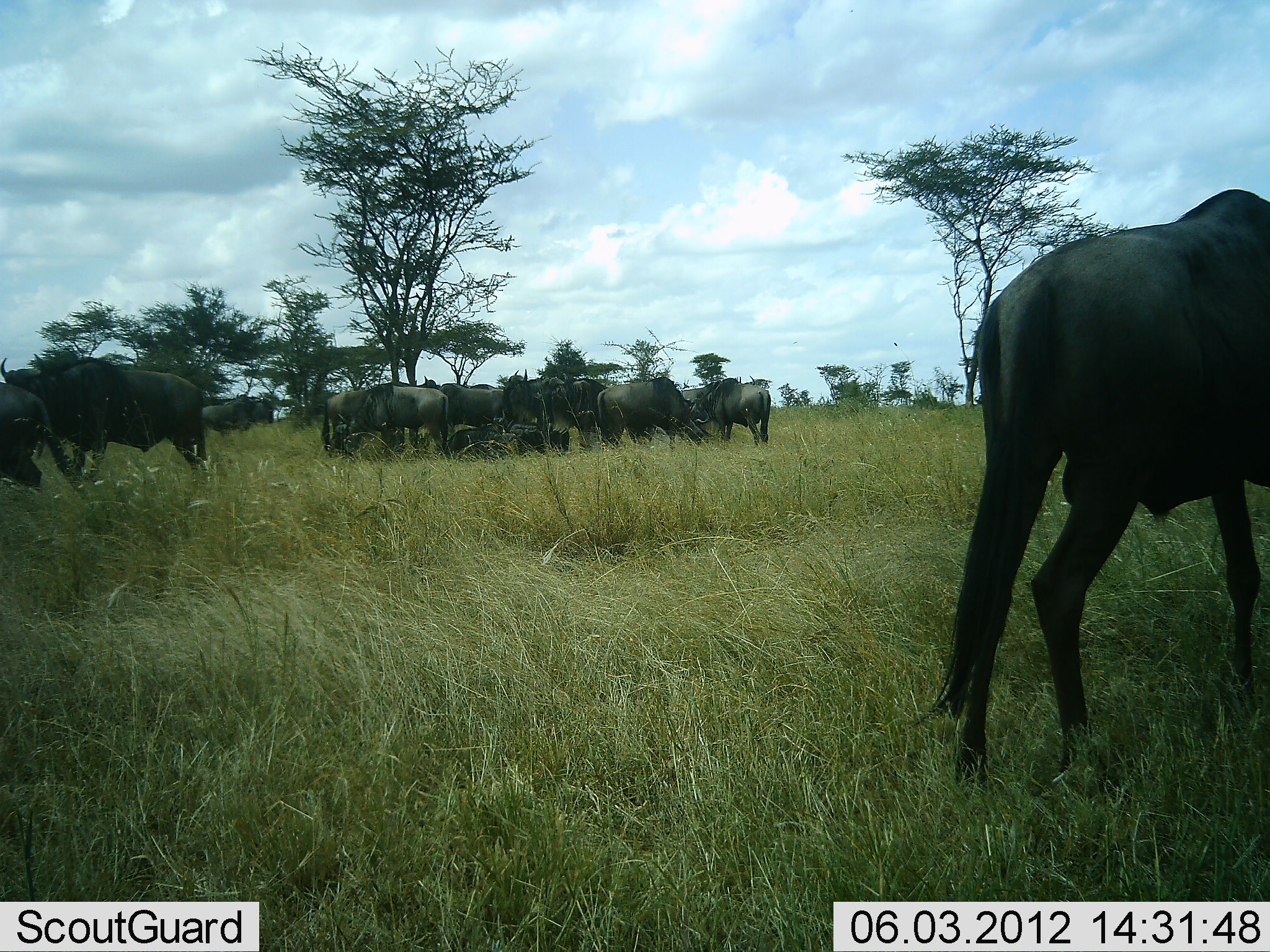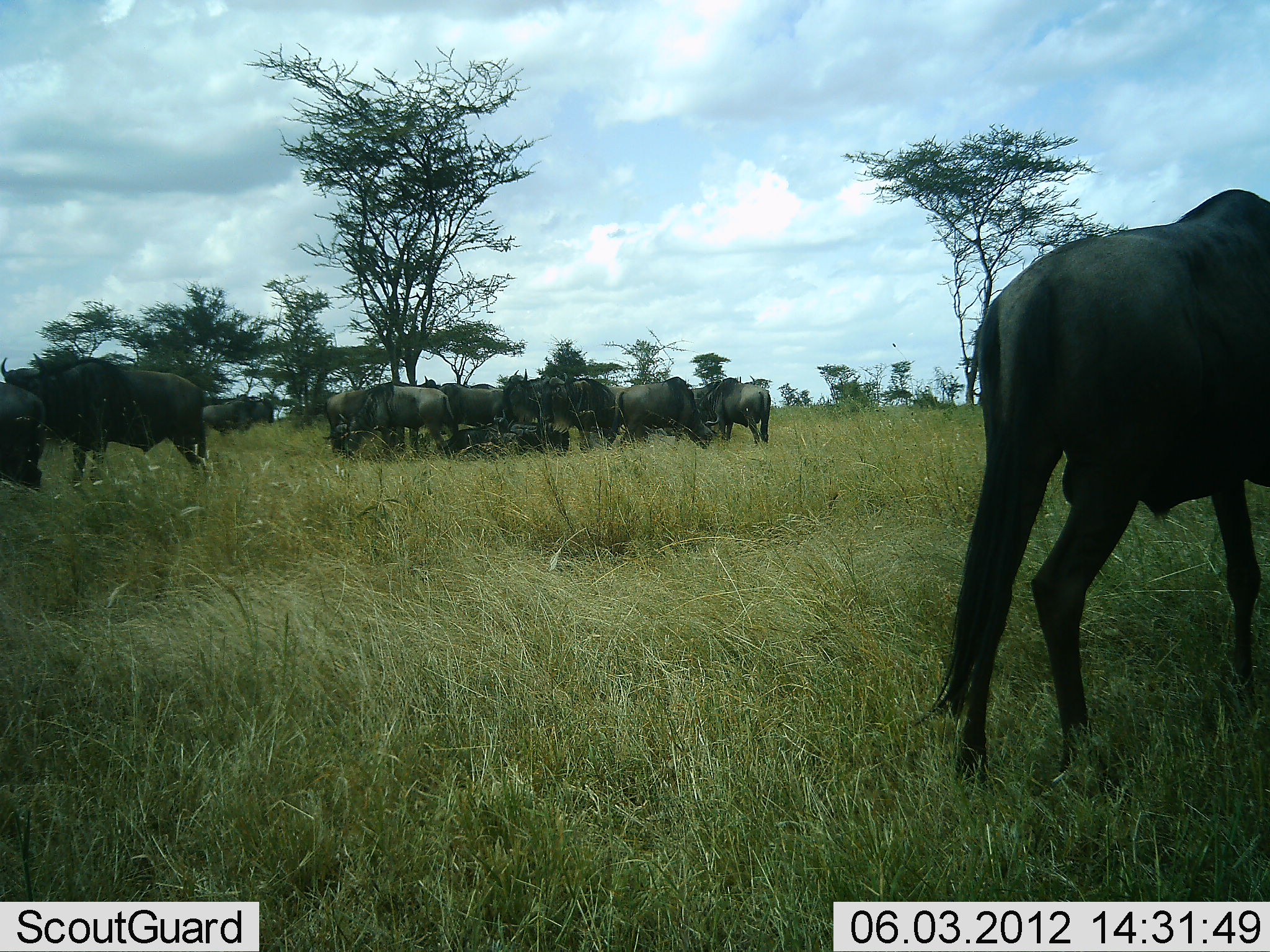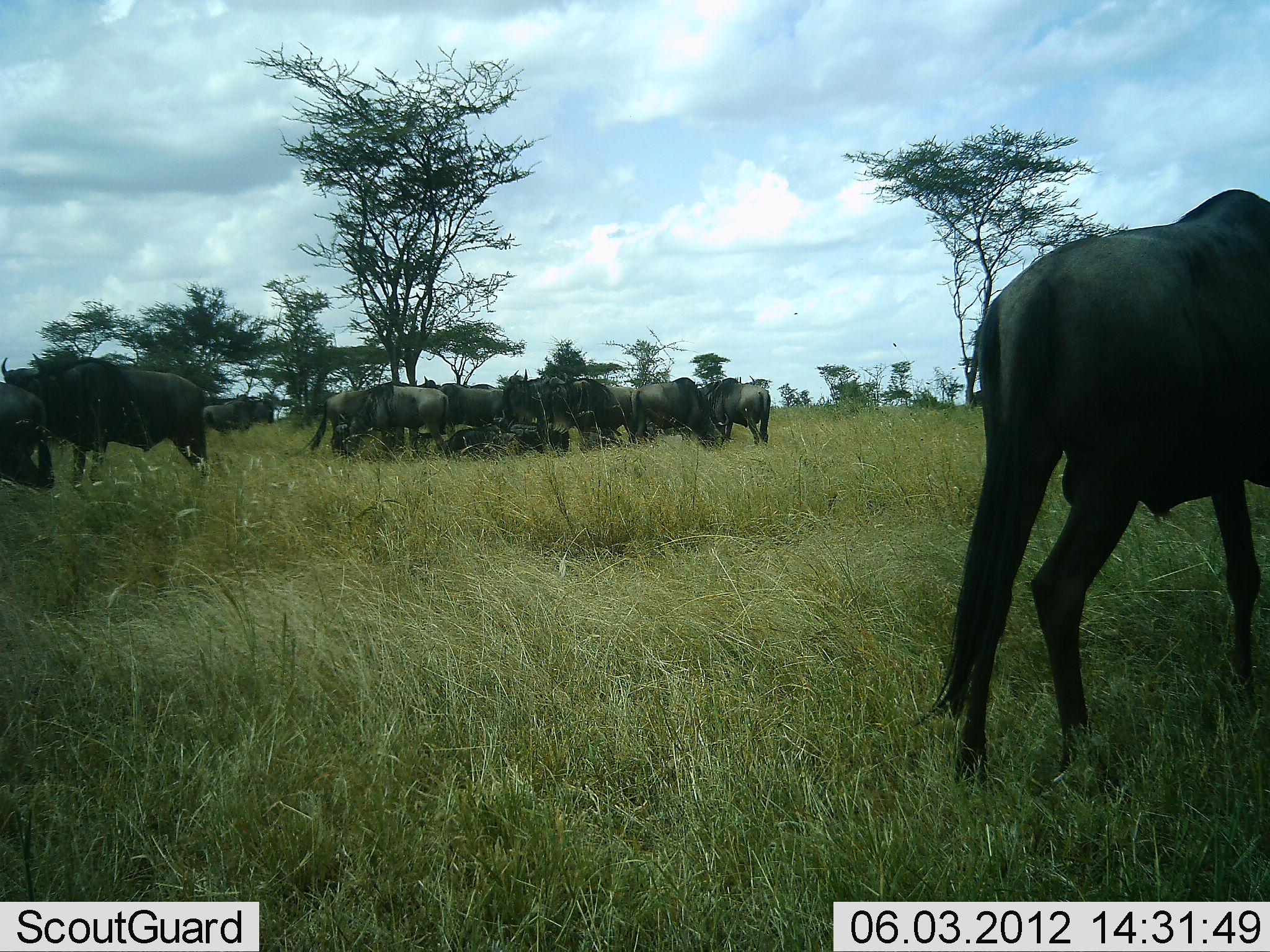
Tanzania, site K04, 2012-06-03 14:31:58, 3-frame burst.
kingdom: Animalia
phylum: Chordata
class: Mammalia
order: Artiodactyla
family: Bovidae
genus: Connochaetes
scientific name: Connochaetes taurinus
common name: blue wildebeest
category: wildebeest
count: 11-50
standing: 80%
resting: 50%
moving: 40%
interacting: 0%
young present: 10%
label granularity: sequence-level